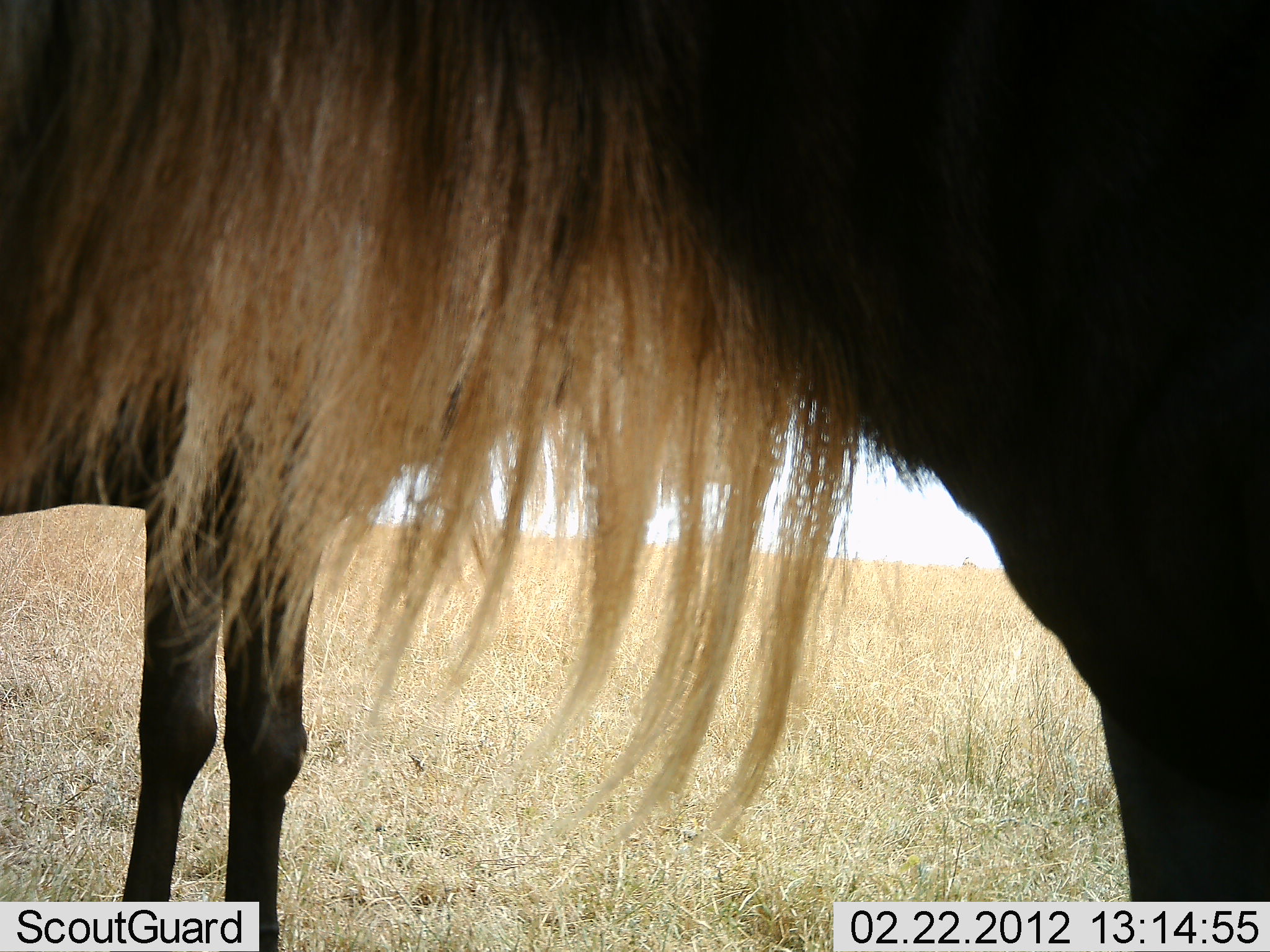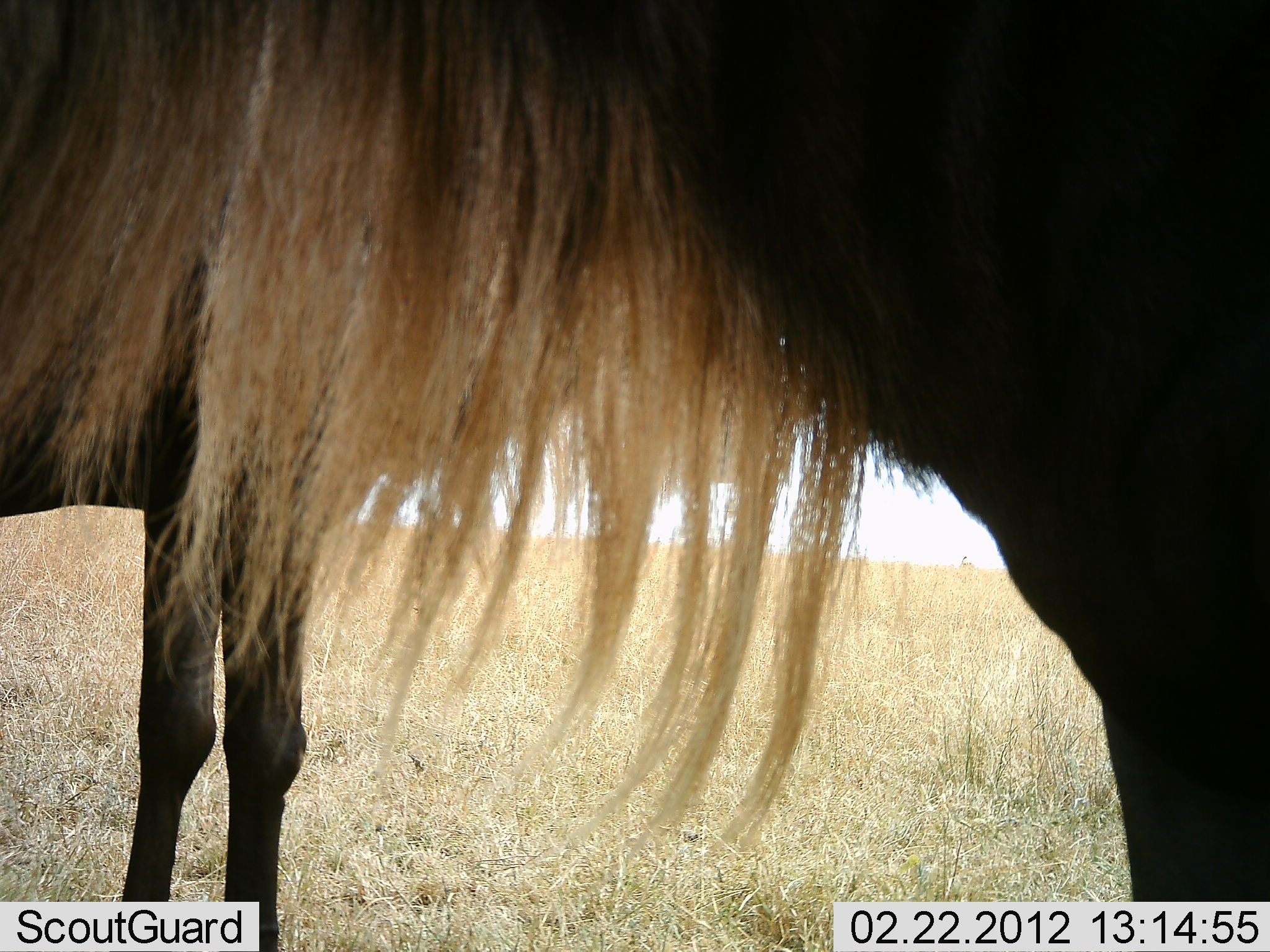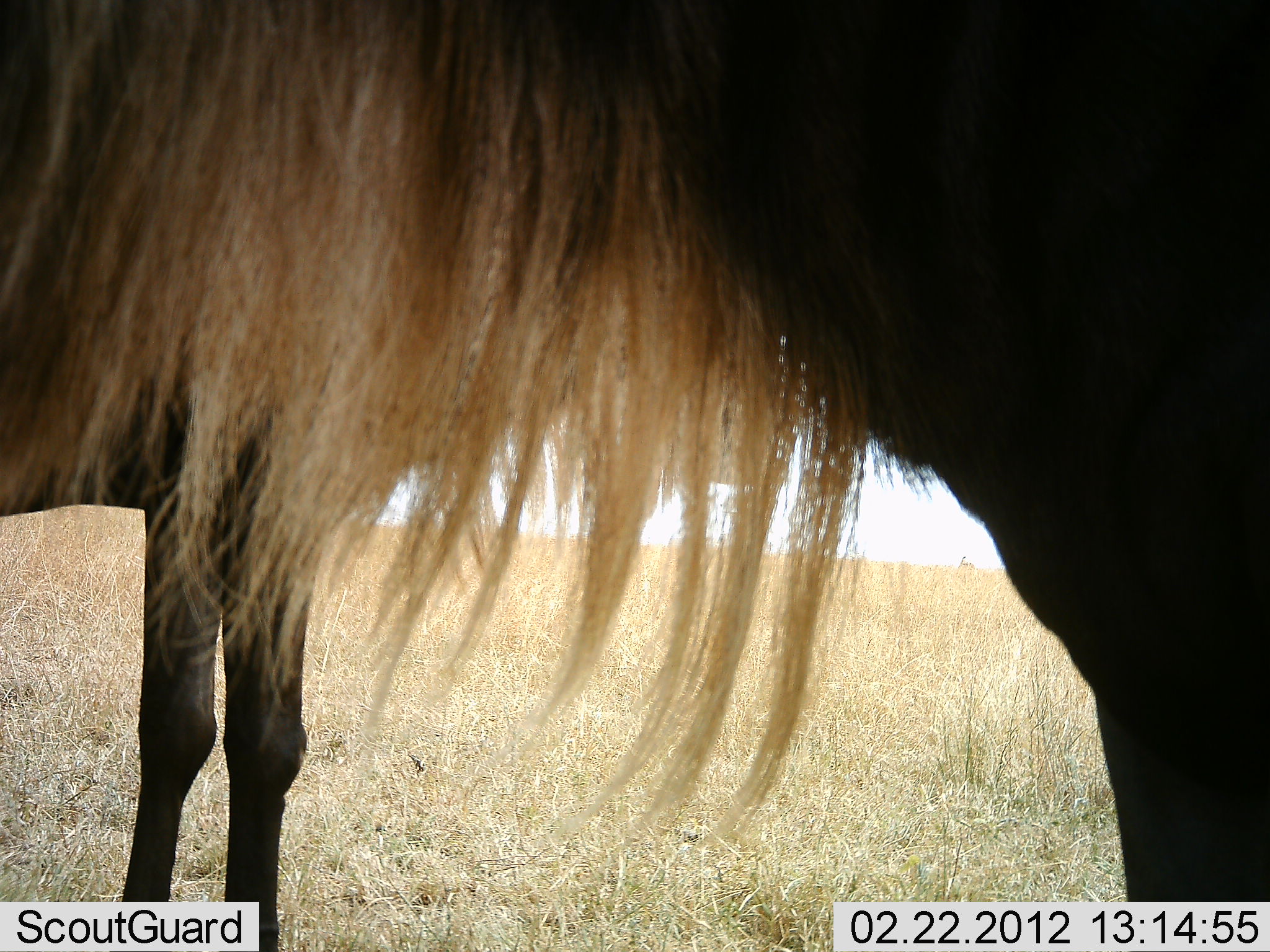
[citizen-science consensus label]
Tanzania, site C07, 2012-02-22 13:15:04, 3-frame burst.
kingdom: Animalia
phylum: Chordata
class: Mammalia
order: Artiodactyla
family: Bovidae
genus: Connochaetes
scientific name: Connochaetes taurinus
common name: blue wildebeest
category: wildebeest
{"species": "wildebeest (blue wildebeest) (Connochaetes taurinus)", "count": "2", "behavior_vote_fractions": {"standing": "82%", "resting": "0%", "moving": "0%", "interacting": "6%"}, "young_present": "6%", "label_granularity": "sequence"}